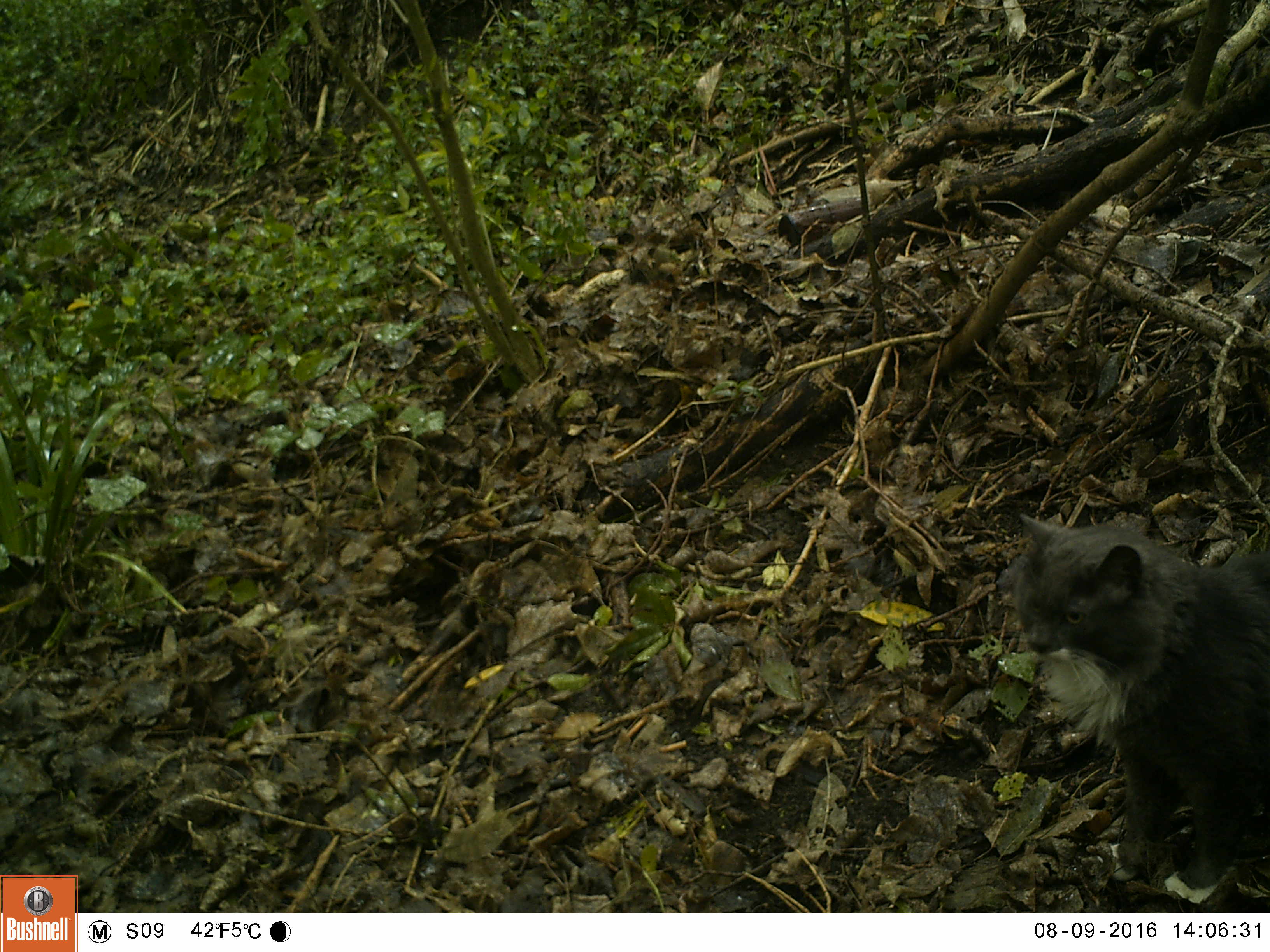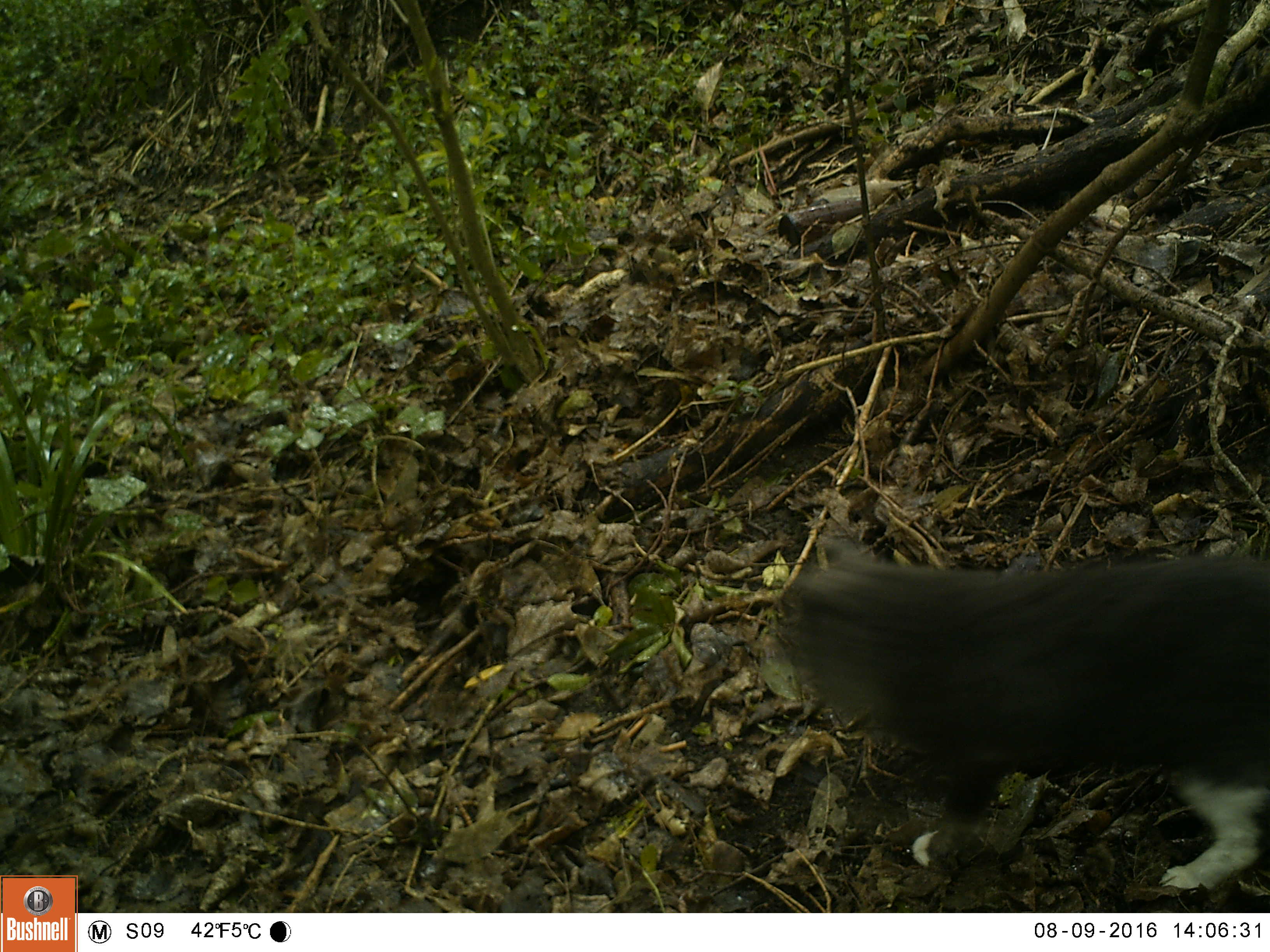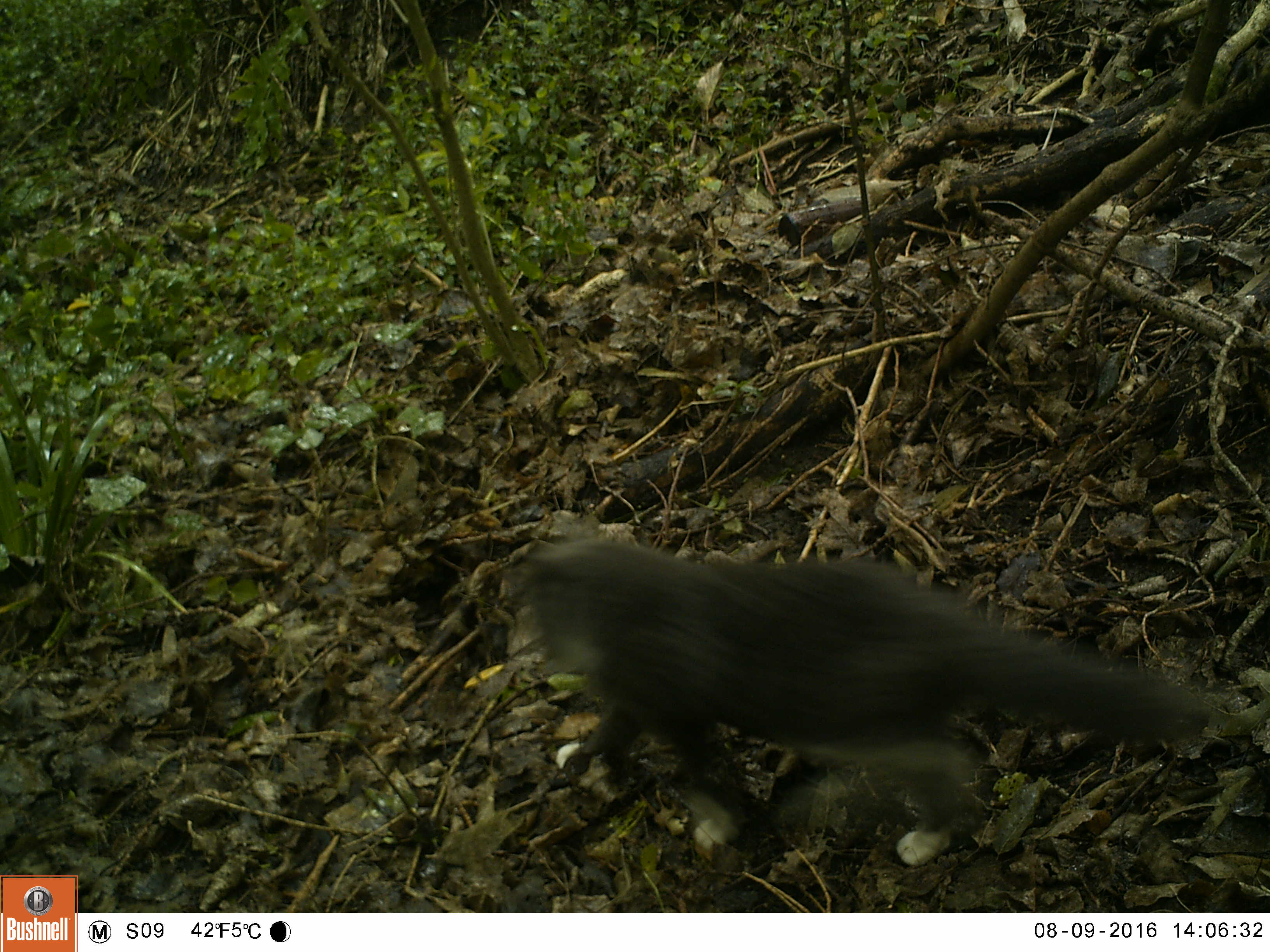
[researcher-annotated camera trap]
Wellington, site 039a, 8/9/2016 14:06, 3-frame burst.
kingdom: Animalia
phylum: Chordata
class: Mammalia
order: Carnivora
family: Felidae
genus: Felis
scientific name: Felis catus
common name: cat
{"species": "cat (Felis catus)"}